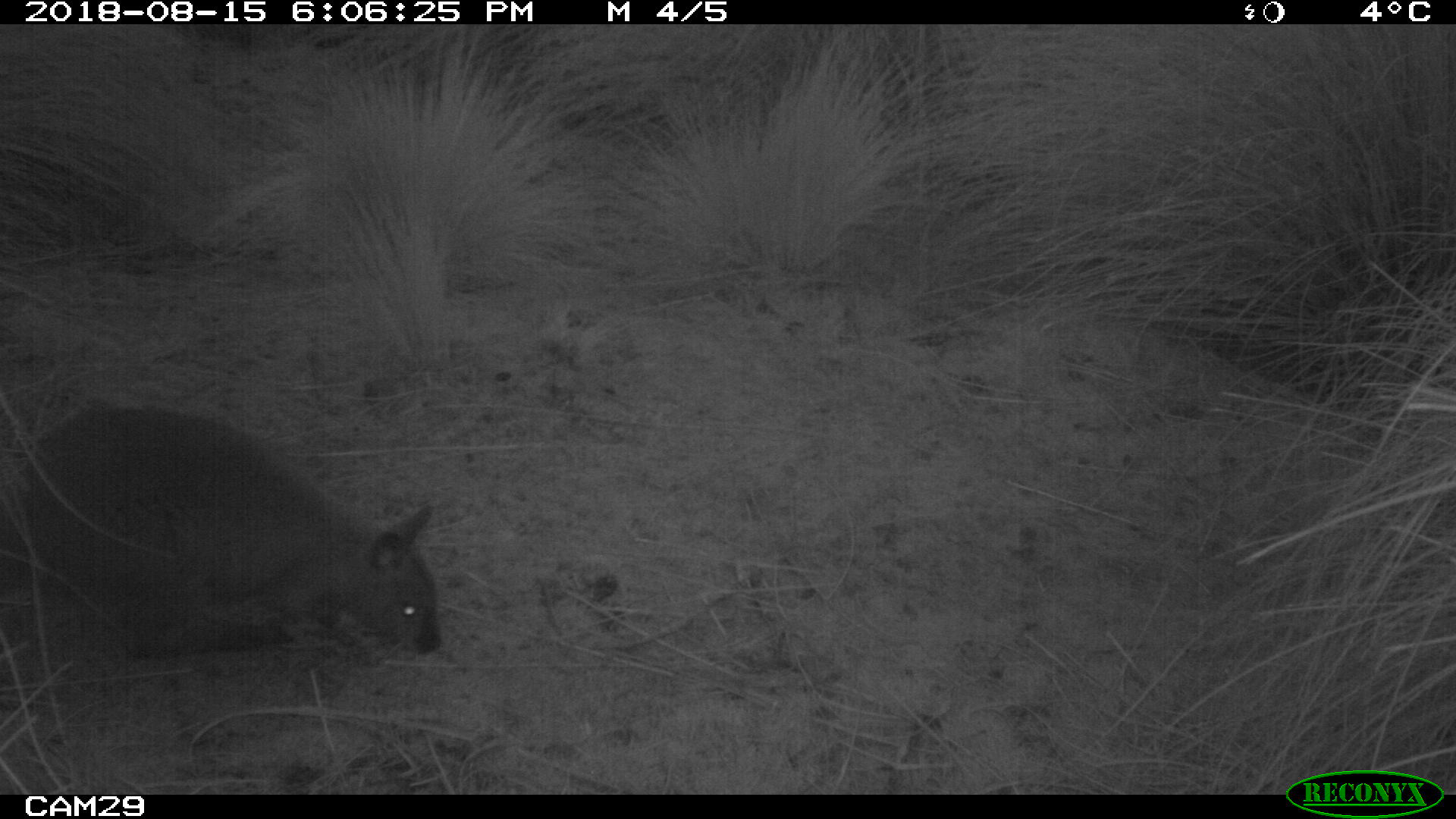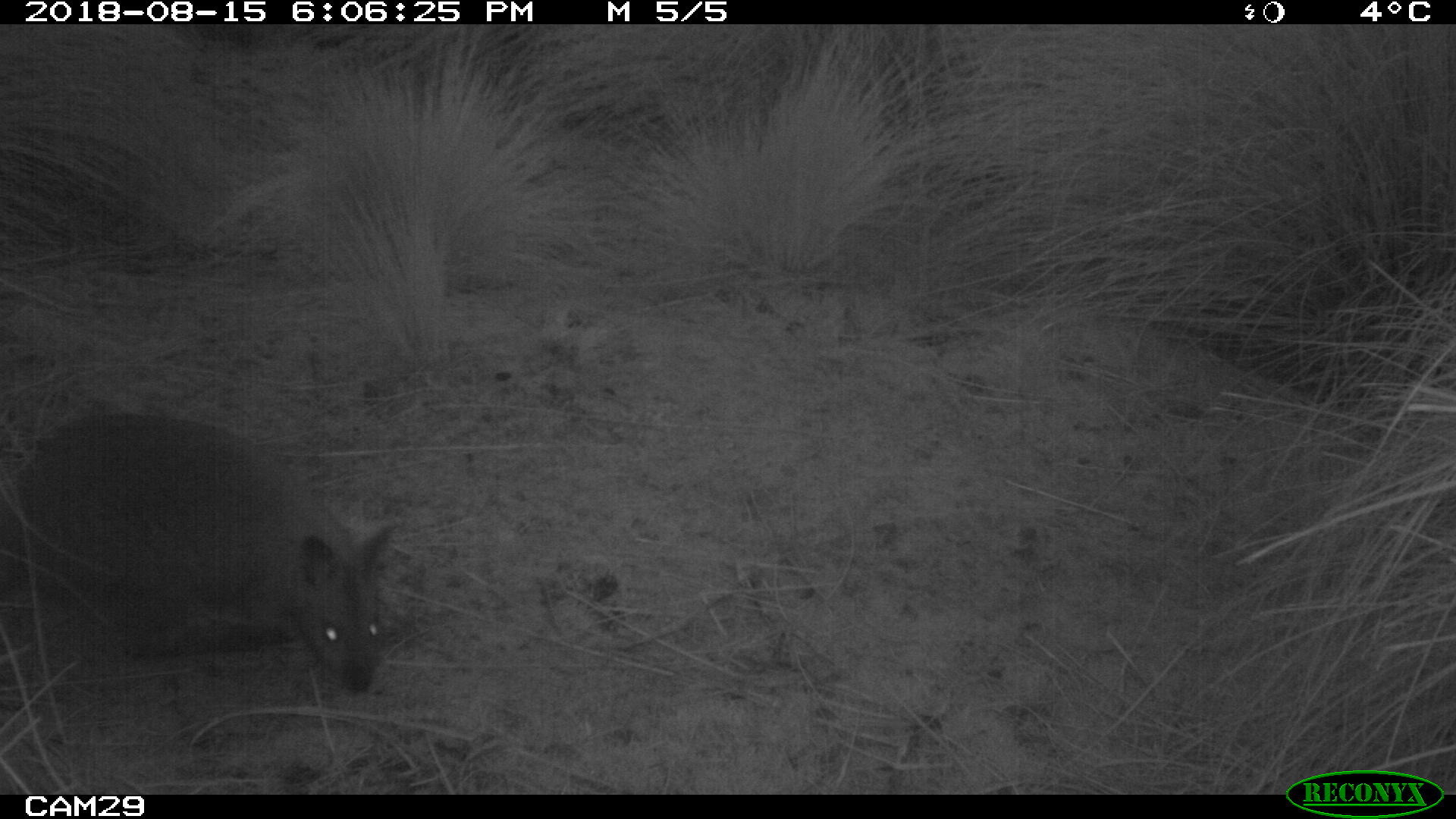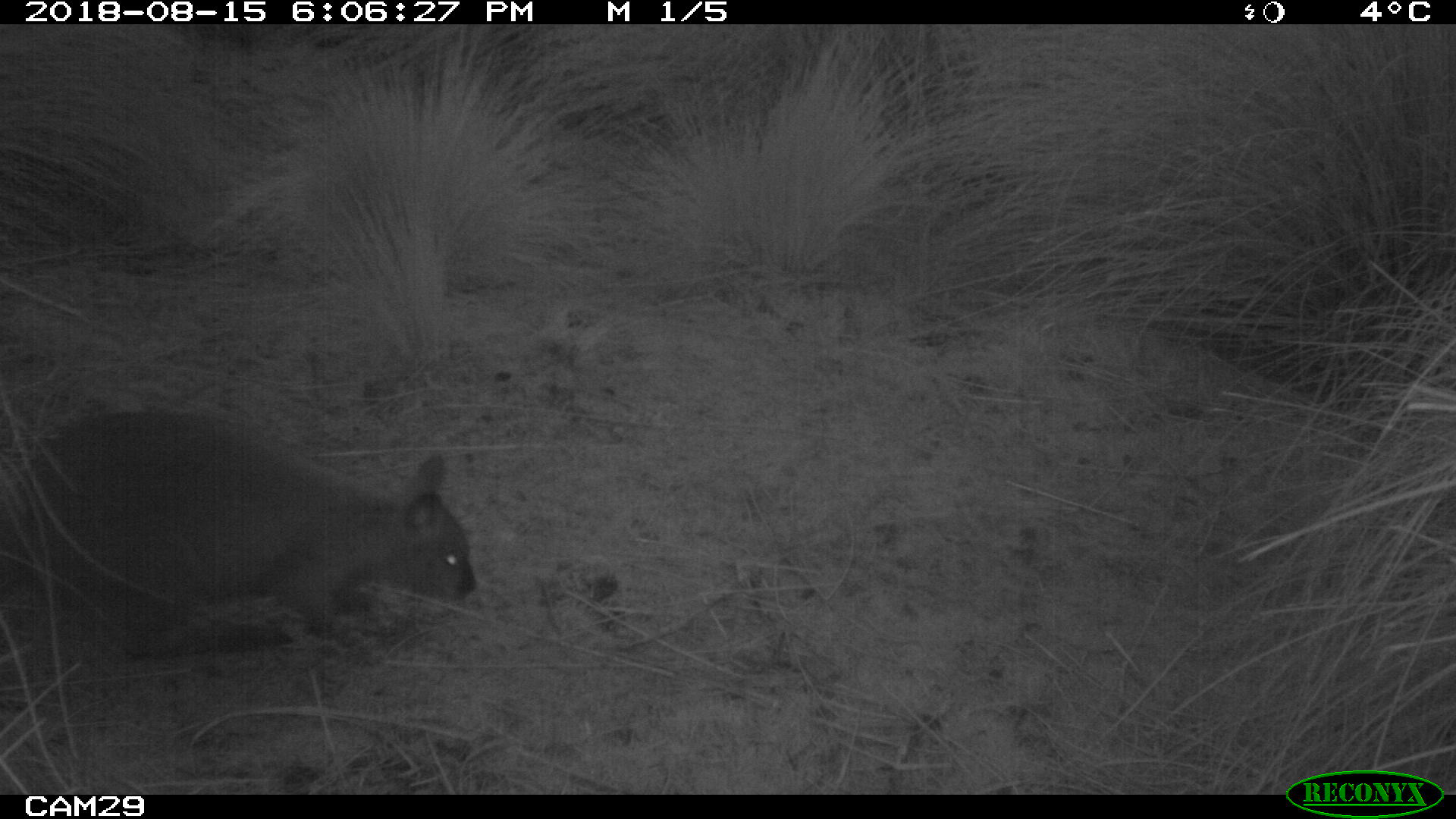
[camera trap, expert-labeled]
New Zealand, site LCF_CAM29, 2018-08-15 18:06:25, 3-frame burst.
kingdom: Animalia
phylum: Chordata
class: Mammalia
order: Diprotodontia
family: Macropodidae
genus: Notamacropus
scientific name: Notamacropus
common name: wallaby